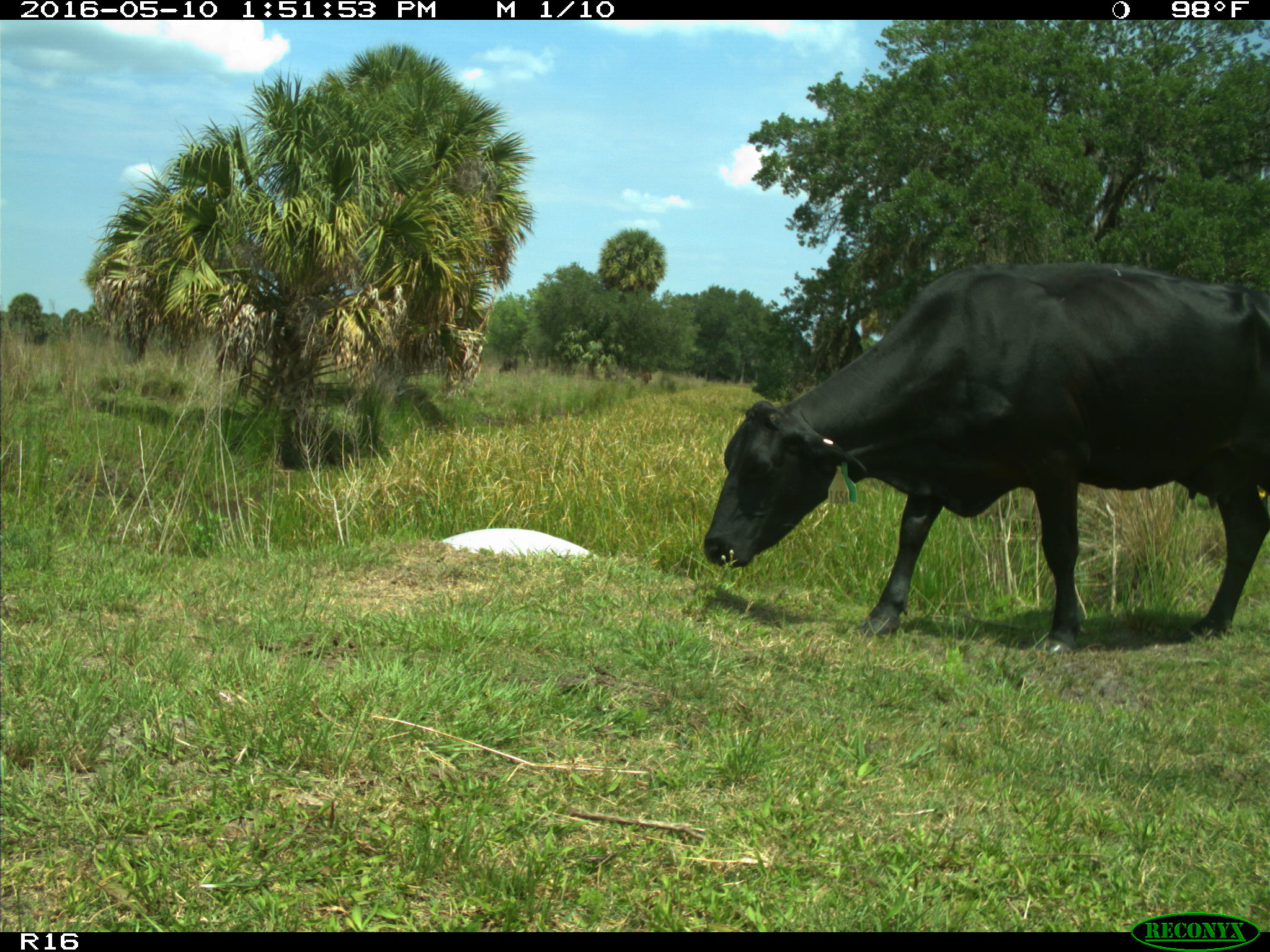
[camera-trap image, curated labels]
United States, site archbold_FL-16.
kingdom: Animalia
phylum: Chordata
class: Mammalia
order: Artiodactyla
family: Bovidae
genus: Bos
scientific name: Bos taurus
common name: domestic cow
Bos taurus (domestic cow).